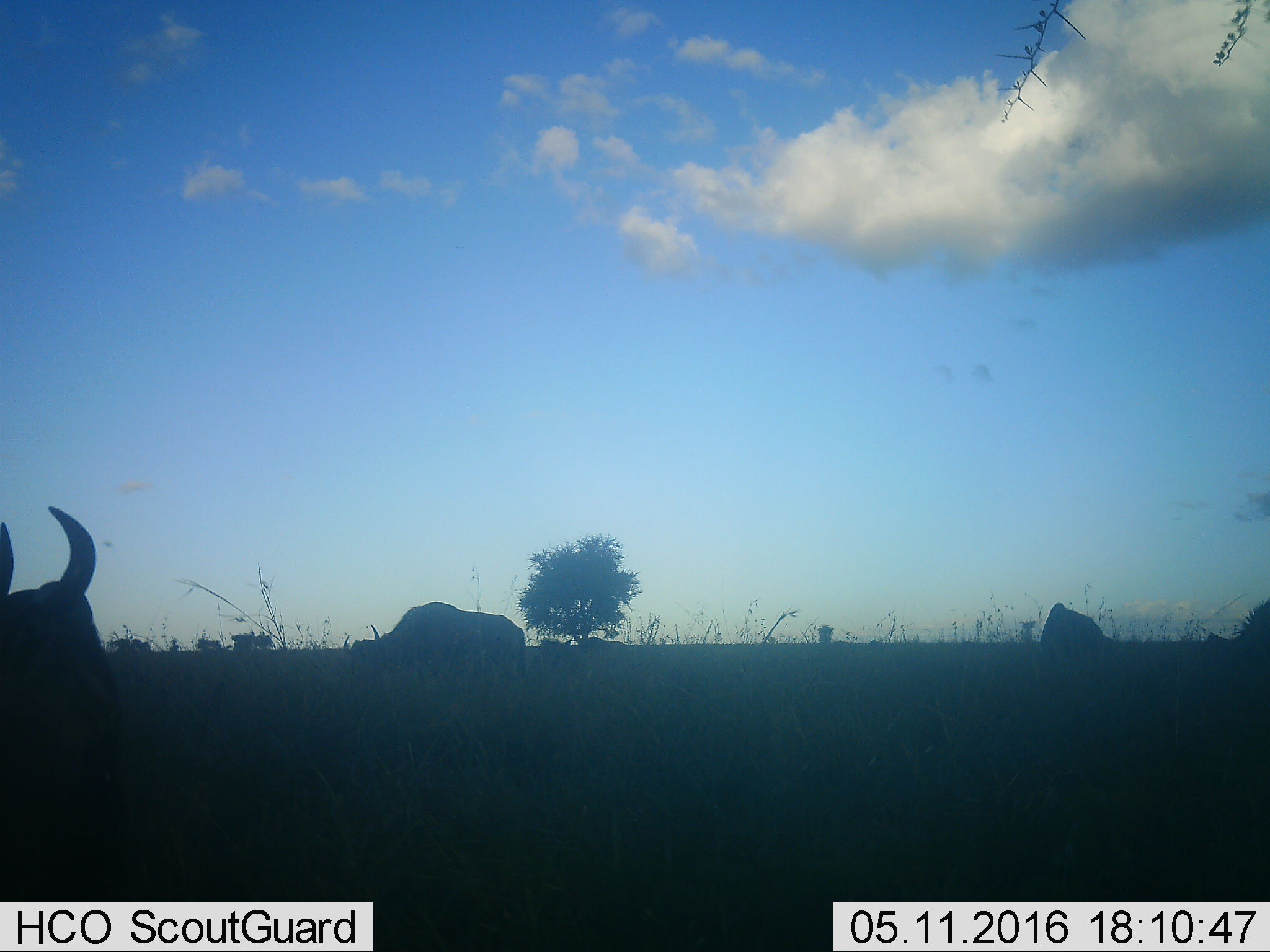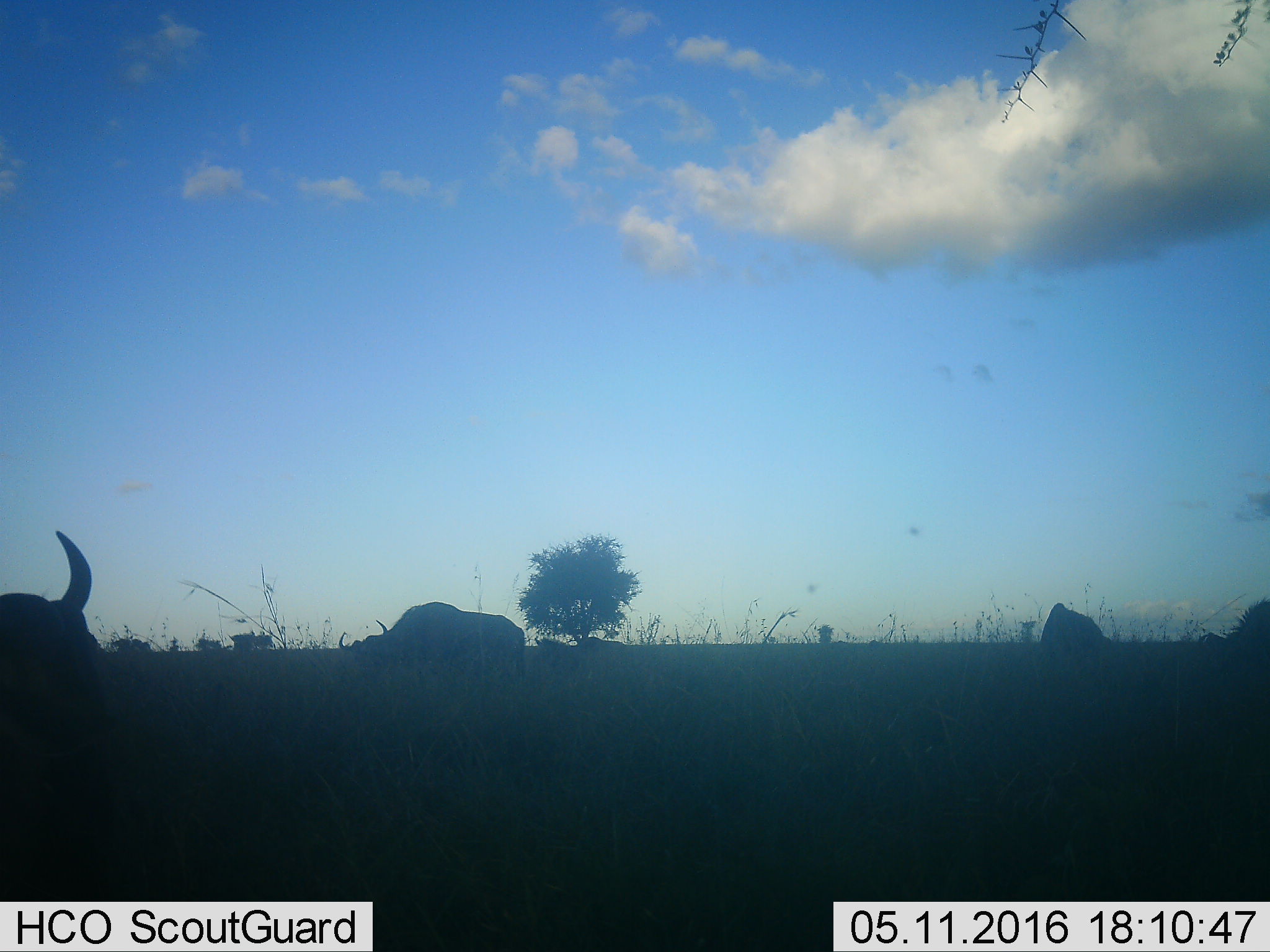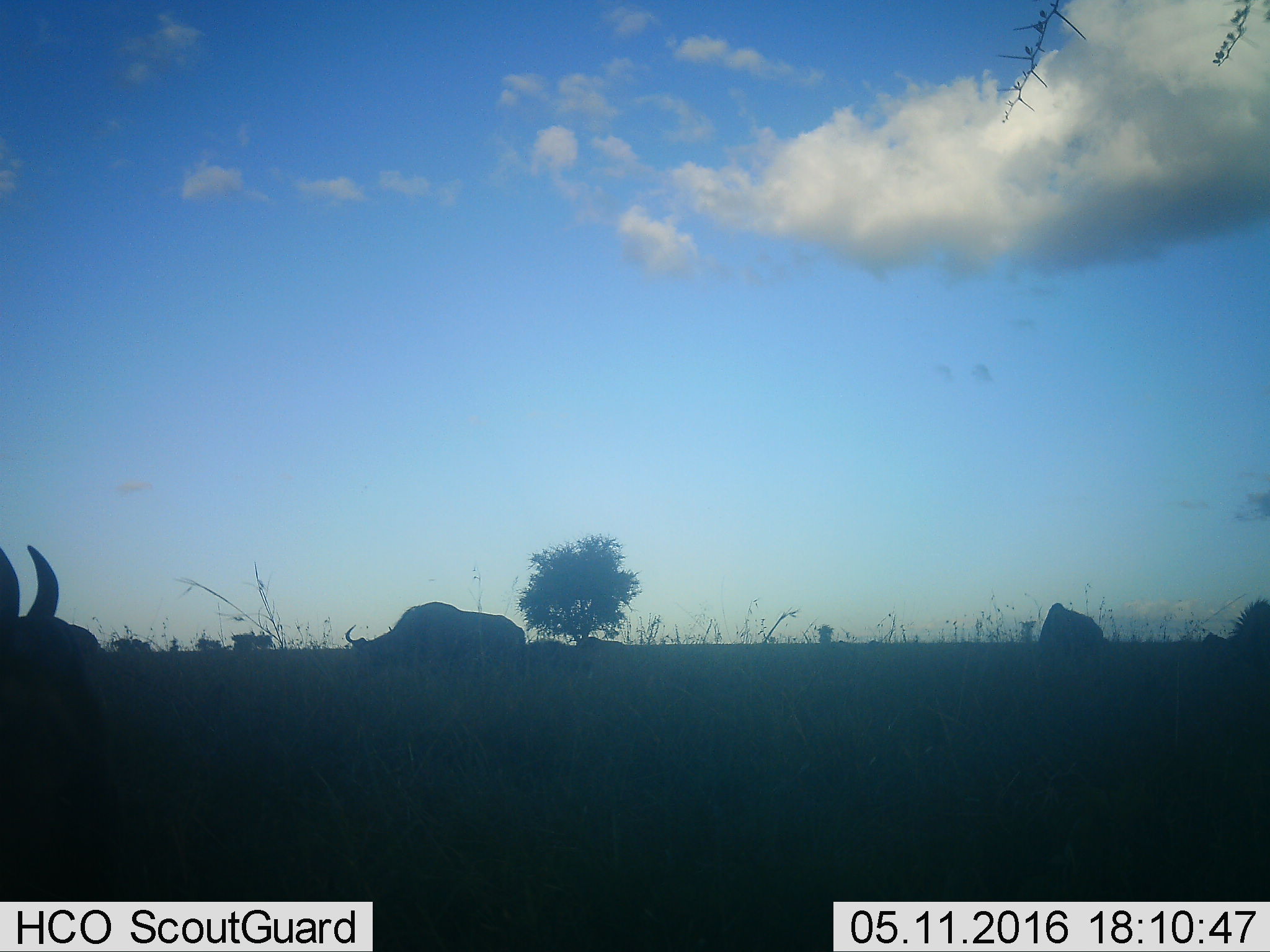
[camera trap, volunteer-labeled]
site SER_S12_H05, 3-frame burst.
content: unidentified animal